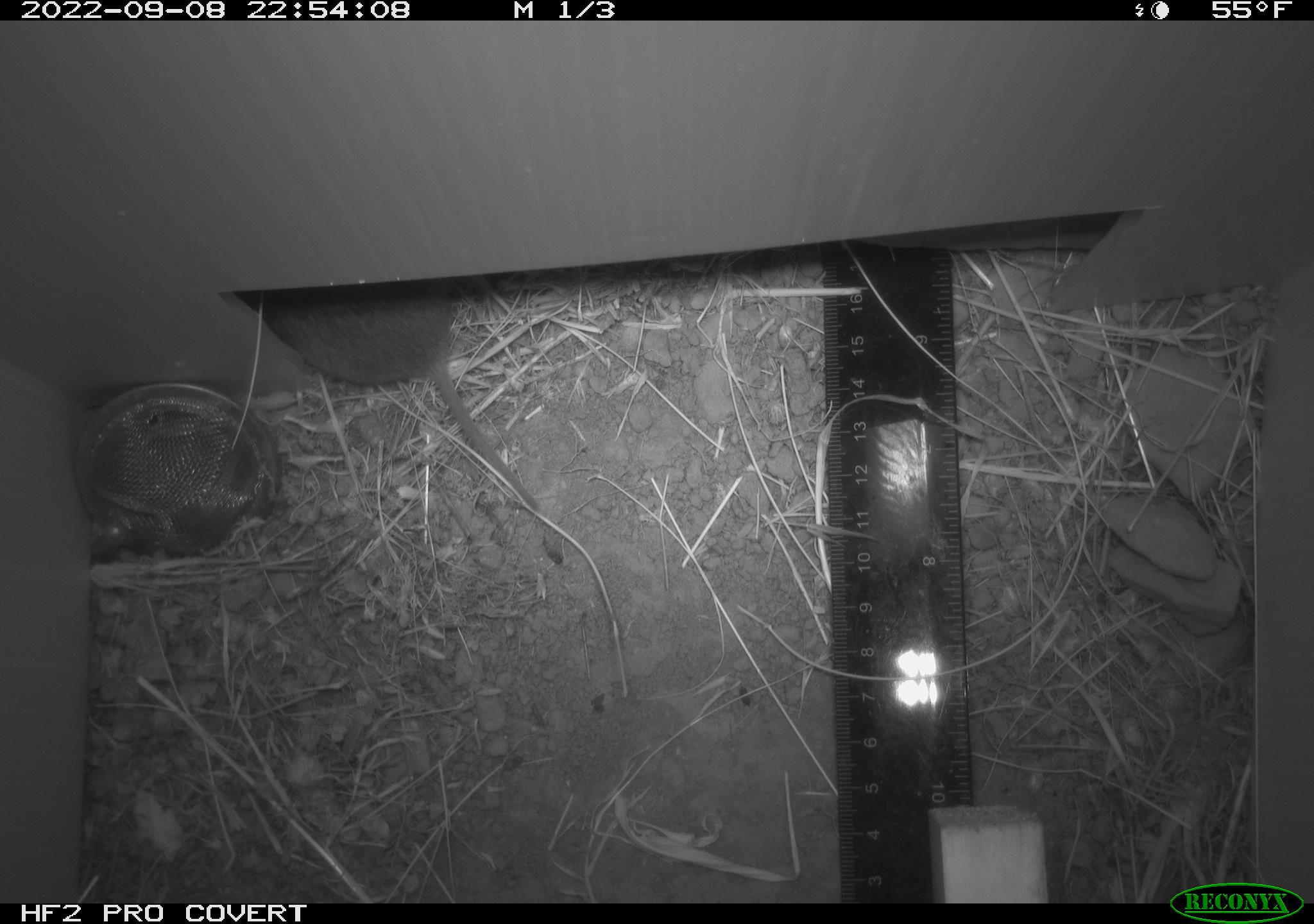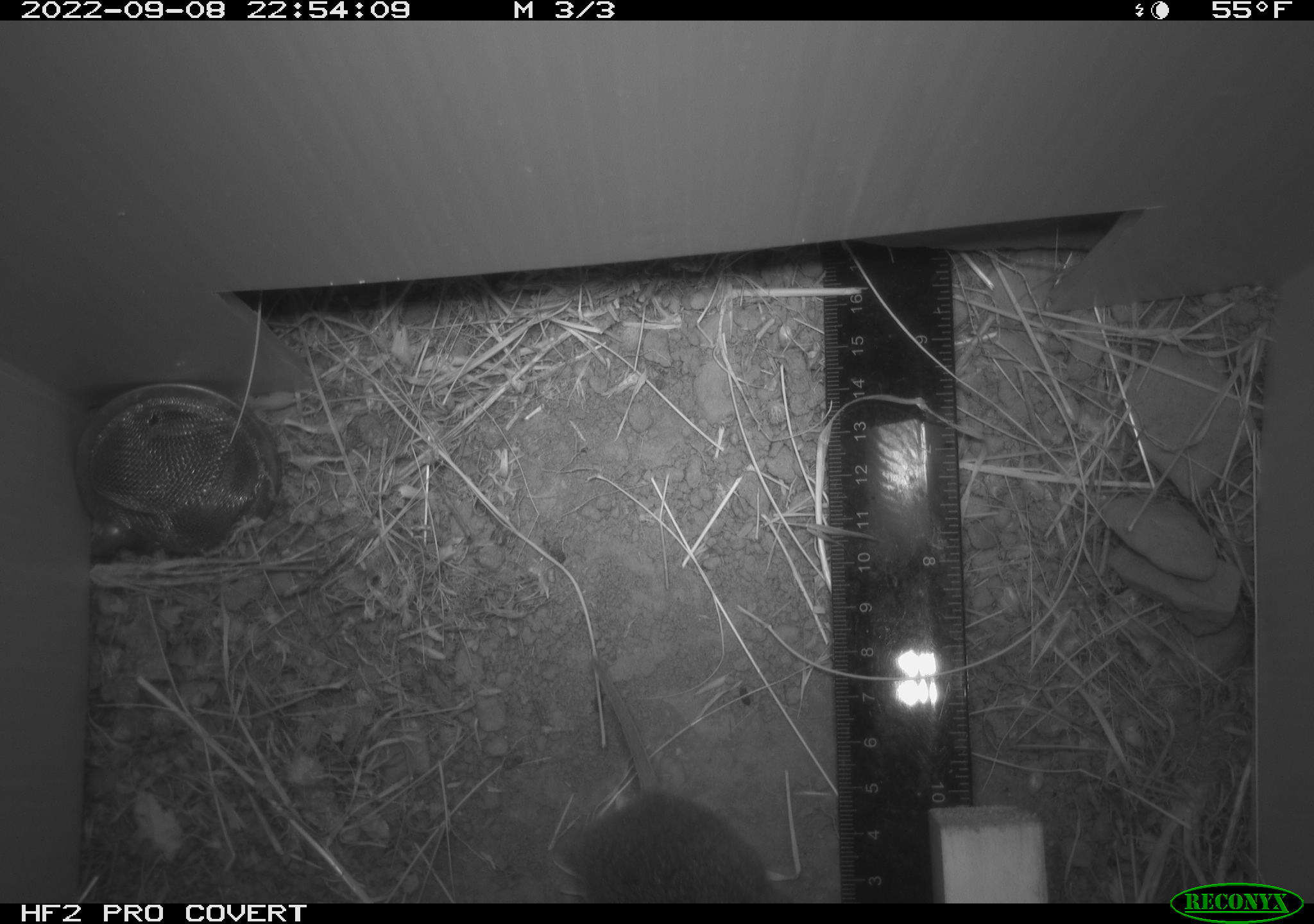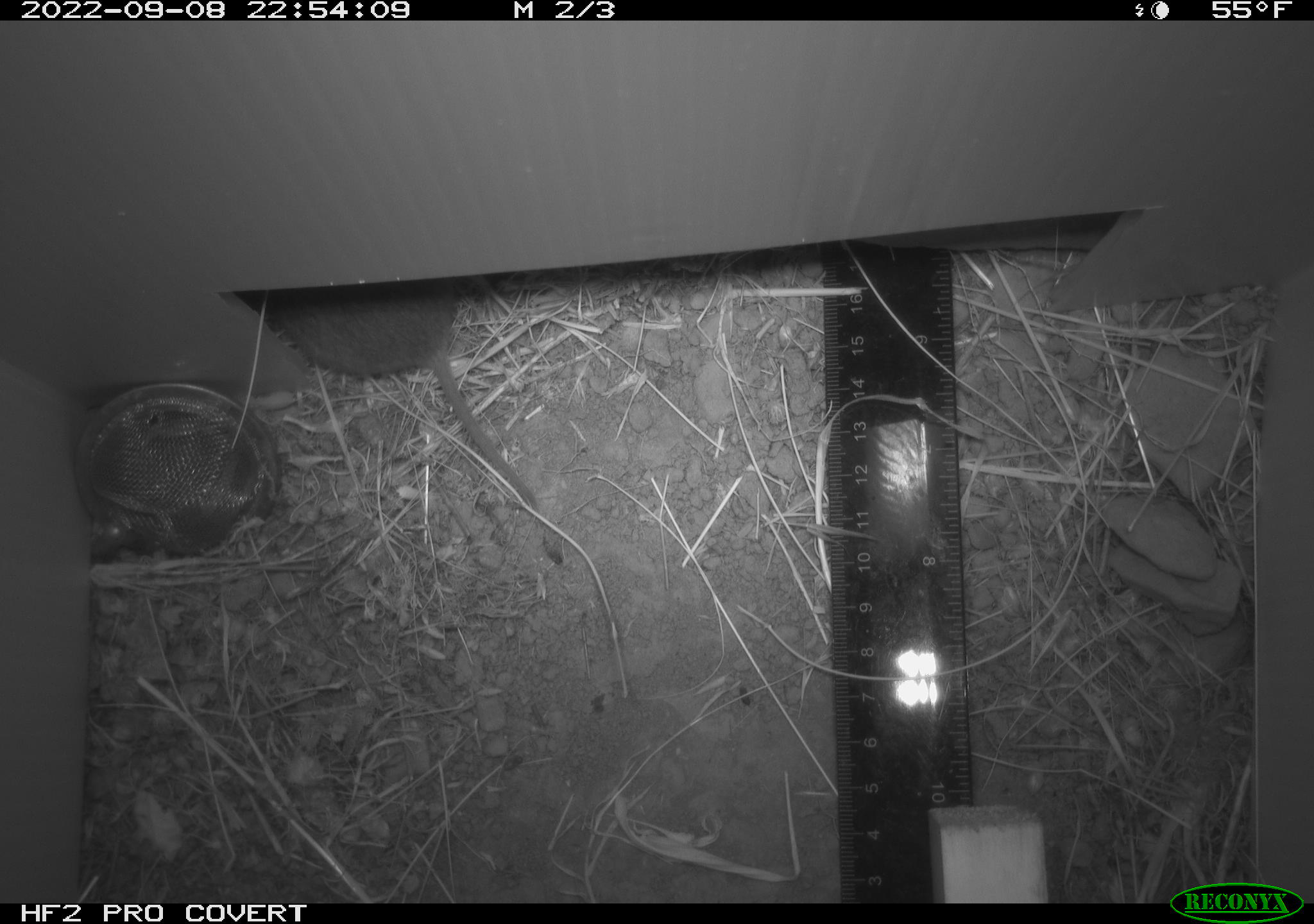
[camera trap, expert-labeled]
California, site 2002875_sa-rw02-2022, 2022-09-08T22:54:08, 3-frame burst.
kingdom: Animalia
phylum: Chordata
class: Mammalia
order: Rodentia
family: Cricetidae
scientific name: Arvicolinae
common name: voles, lemmings, and muskrats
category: arvicolinae subfamily